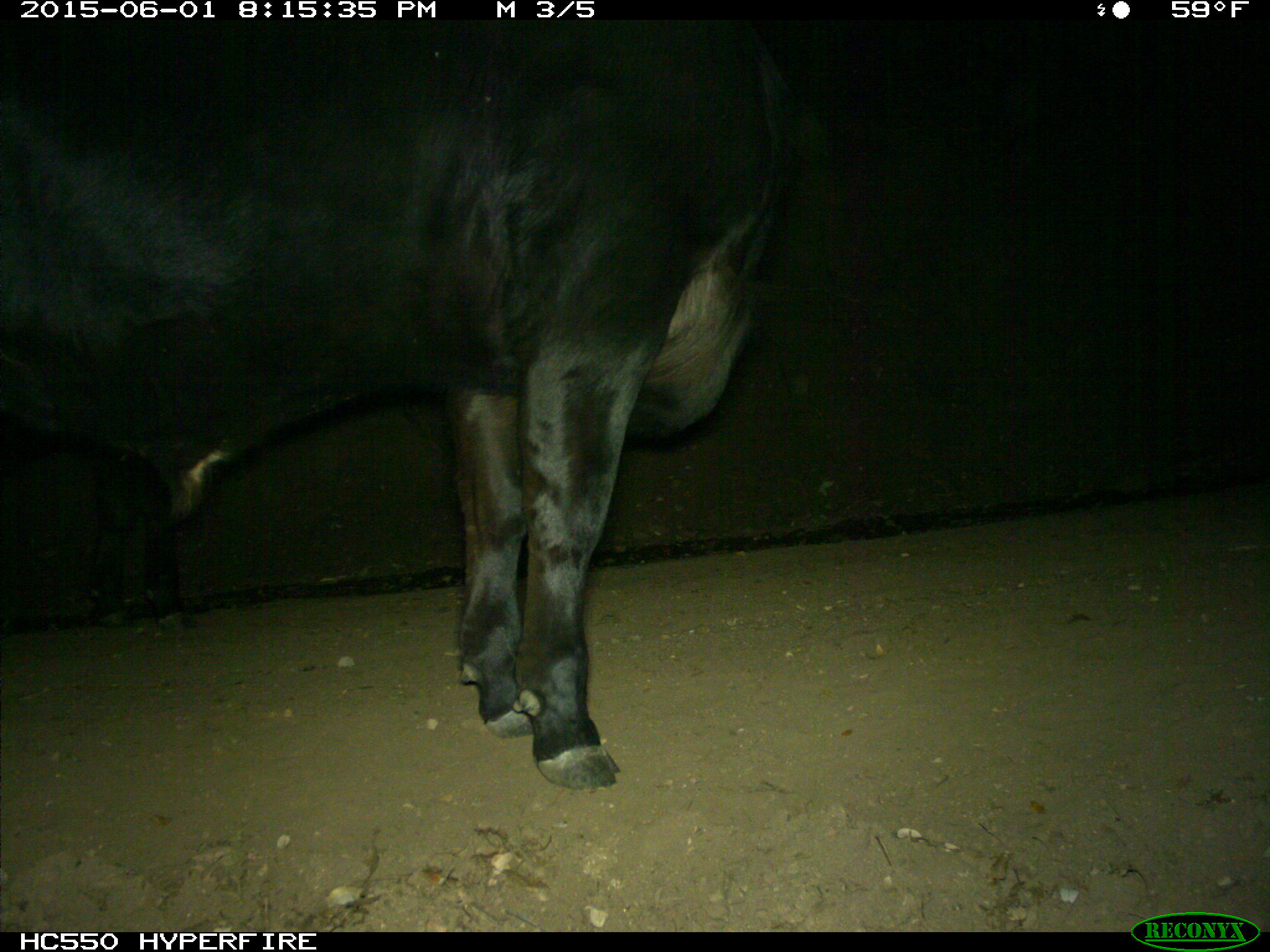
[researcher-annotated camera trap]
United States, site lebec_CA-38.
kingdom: Animalia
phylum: Chordata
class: Mammalia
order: Artiodactyla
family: Bovidae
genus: Bos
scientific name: Bos taurus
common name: domestic cow